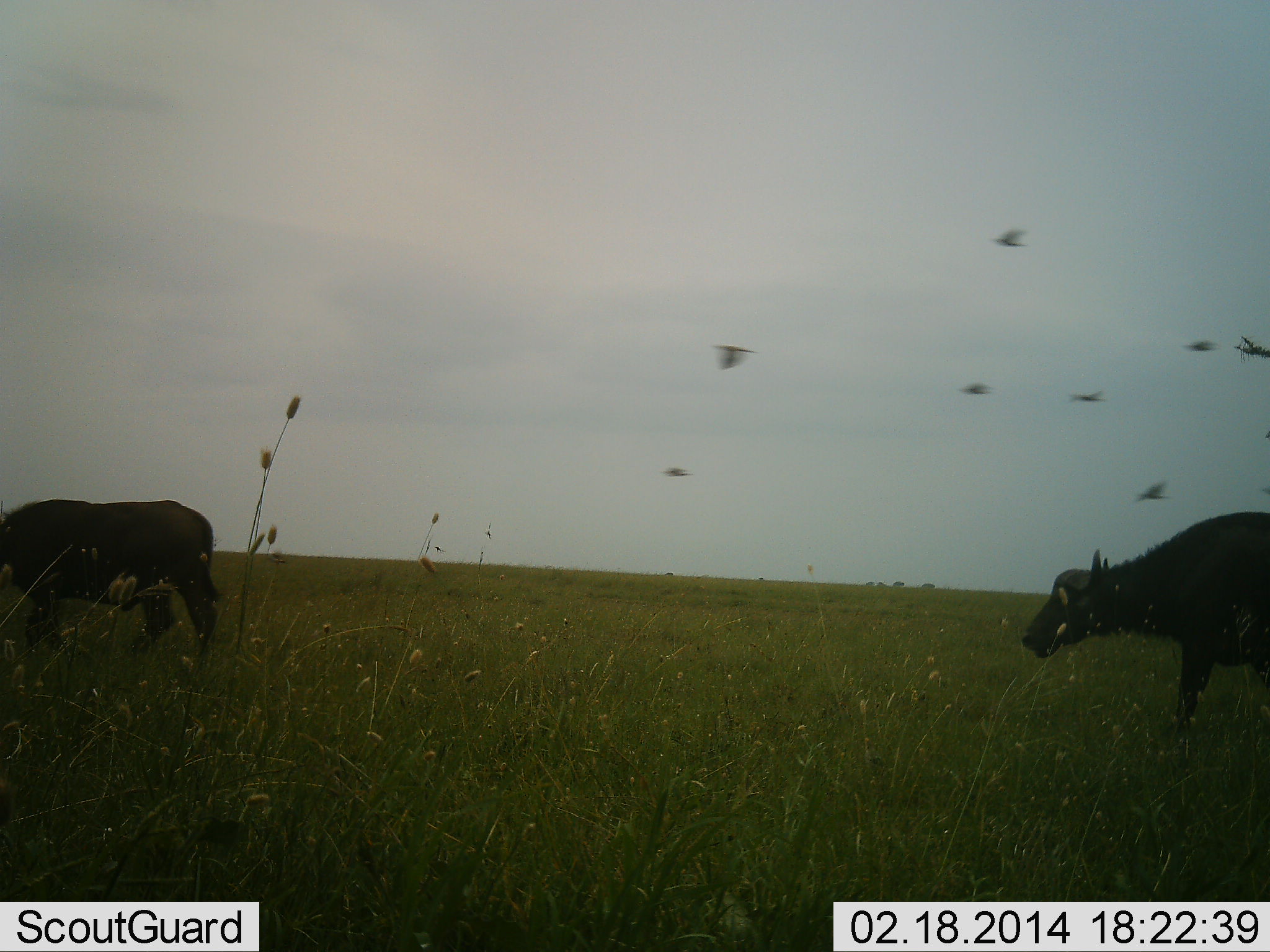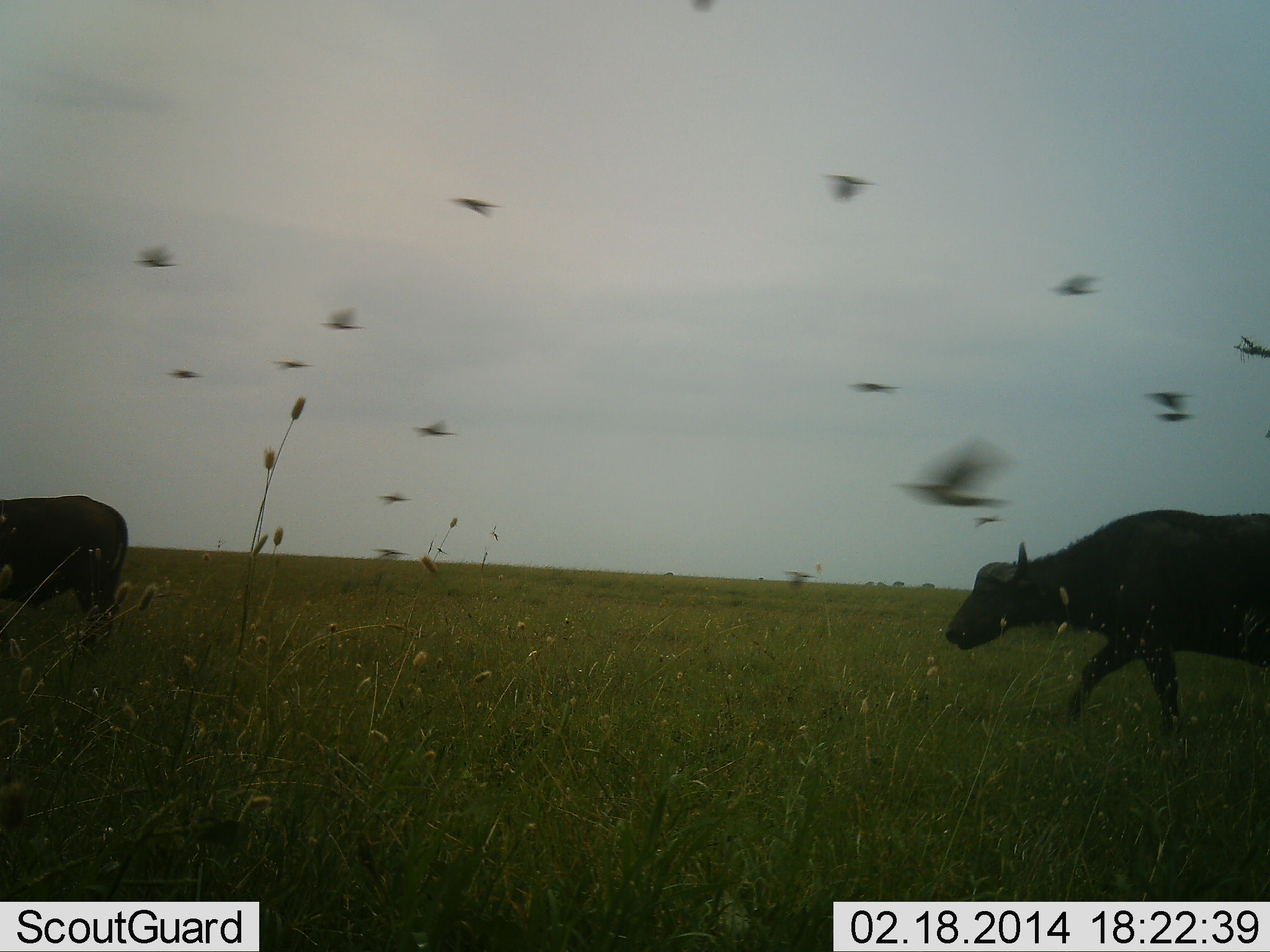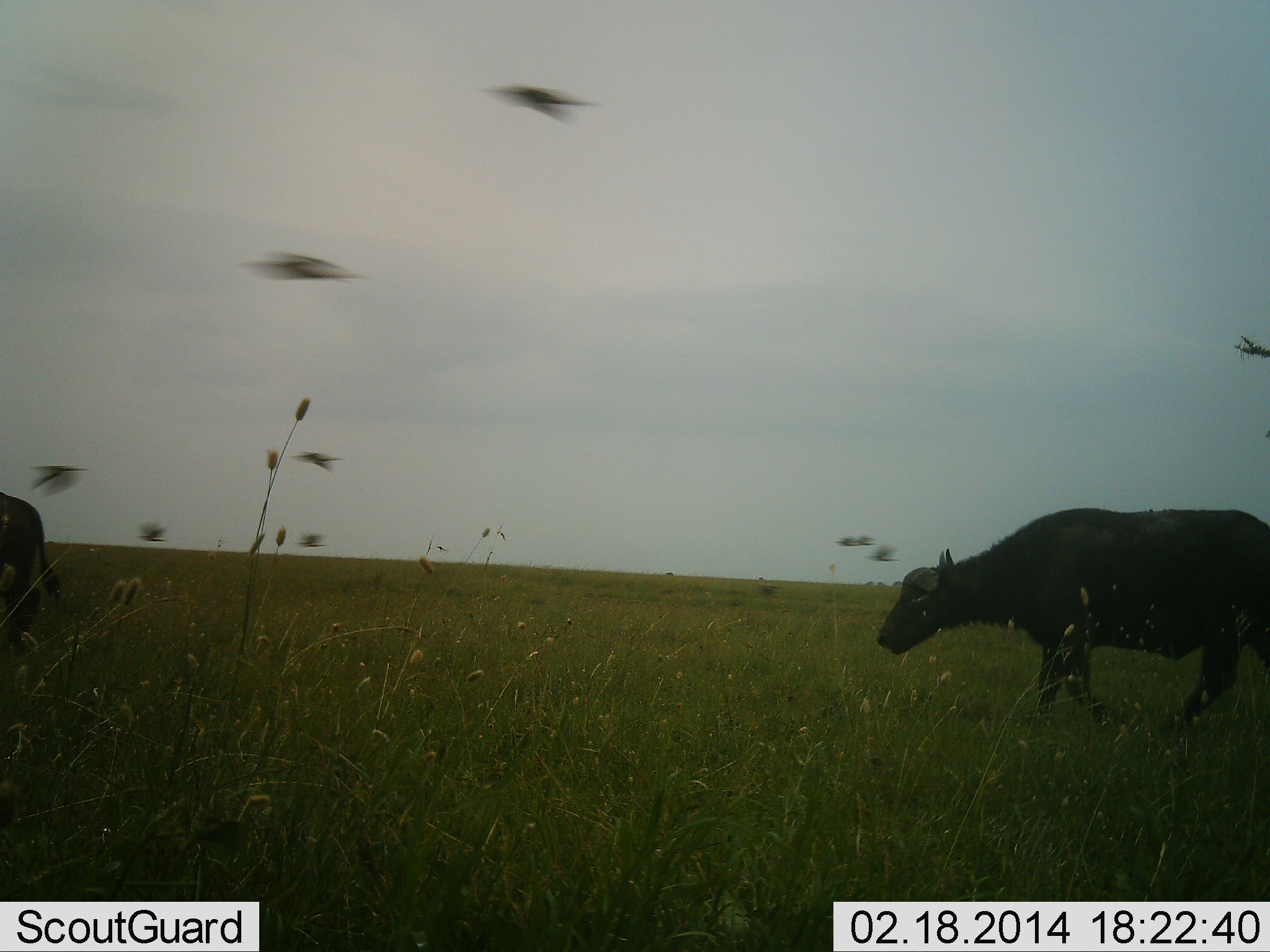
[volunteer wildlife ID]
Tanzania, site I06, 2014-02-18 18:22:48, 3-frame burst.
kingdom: Animalia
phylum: Chordata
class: Mammalia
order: Artiodactyla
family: Bovidae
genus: Syncerus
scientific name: Syncerus caffer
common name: cape buffalo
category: buffalo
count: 2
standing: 0%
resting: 0%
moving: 100%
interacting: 0%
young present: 0%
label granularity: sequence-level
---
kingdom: Animalia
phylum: Chordata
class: Aves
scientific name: Aves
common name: bird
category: otherbird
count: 11-50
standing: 0%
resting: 0%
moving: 100%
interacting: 0%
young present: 0%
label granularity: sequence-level